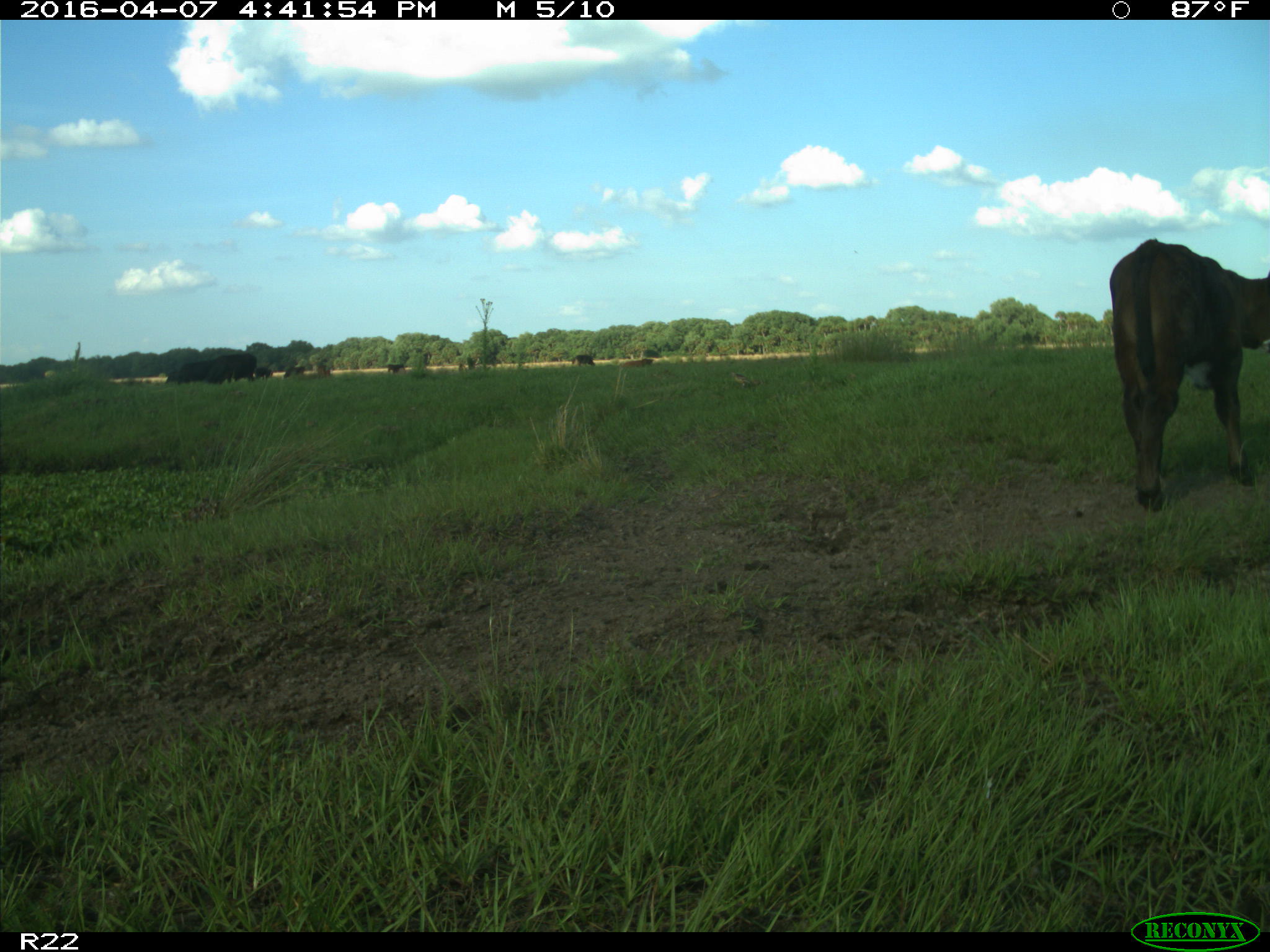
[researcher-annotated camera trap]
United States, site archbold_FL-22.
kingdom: Animalia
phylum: Chordata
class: Mammalia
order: Artiodactyla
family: Bovidae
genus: Bos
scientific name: Bos taurus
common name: domestic cow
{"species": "Bos taurus (domestic cow)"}